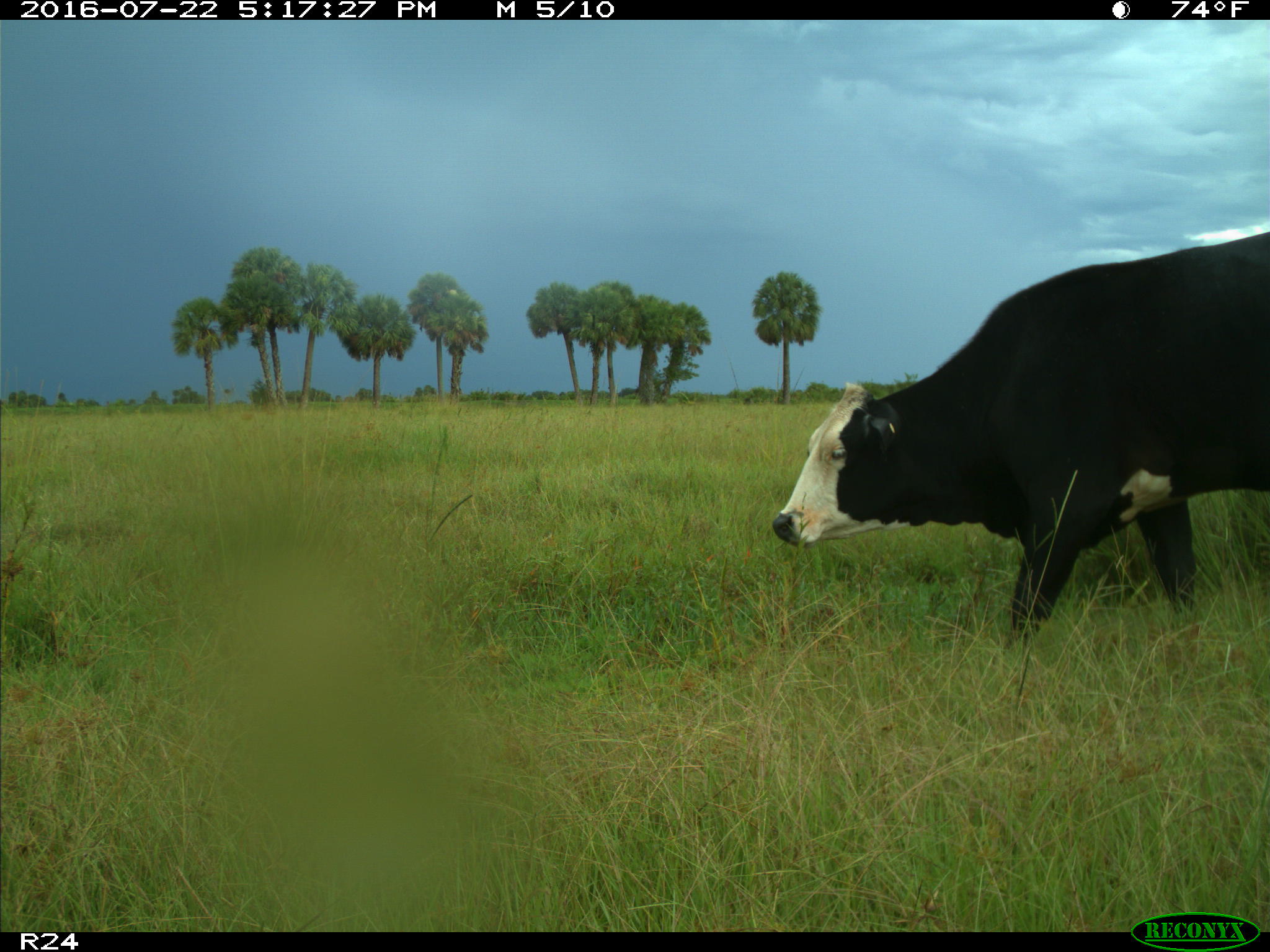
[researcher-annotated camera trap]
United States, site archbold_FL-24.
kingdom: Animalia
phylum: Chordata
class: Mammalia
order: Artiodactyla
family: Bovidae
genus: Bos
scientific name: Bos taurus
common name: domestic cow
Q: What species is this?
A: Bos taurus (domestic cow).